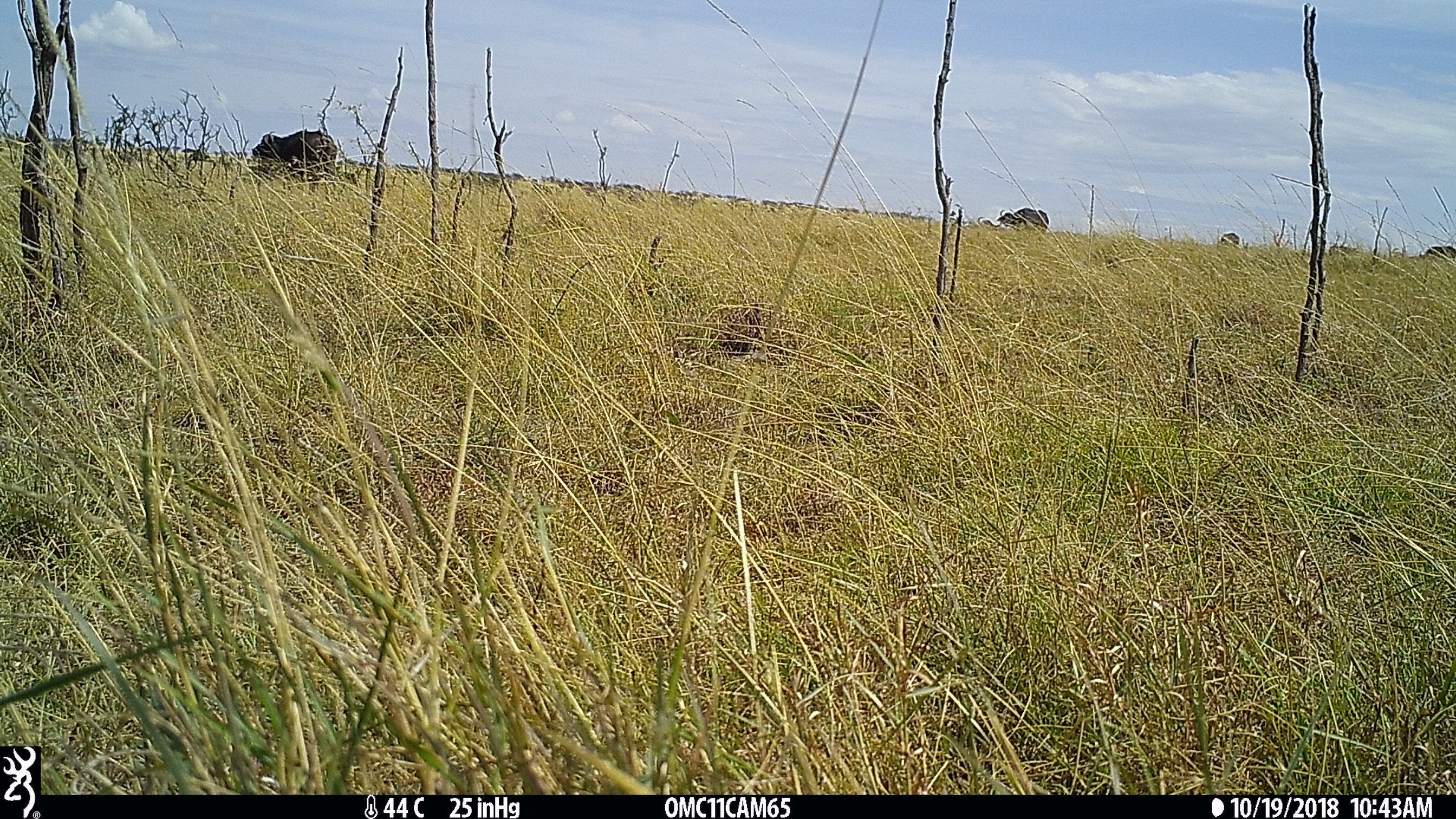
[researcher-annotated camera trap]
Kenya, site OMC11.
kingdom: Animalia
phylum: Chordata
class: Mammalia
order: Artiodactyla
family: Bovidae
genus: Syncerus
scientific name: Syncerus caffer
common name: buffalo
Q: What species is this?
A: Buffalo (Syncerus caffer).